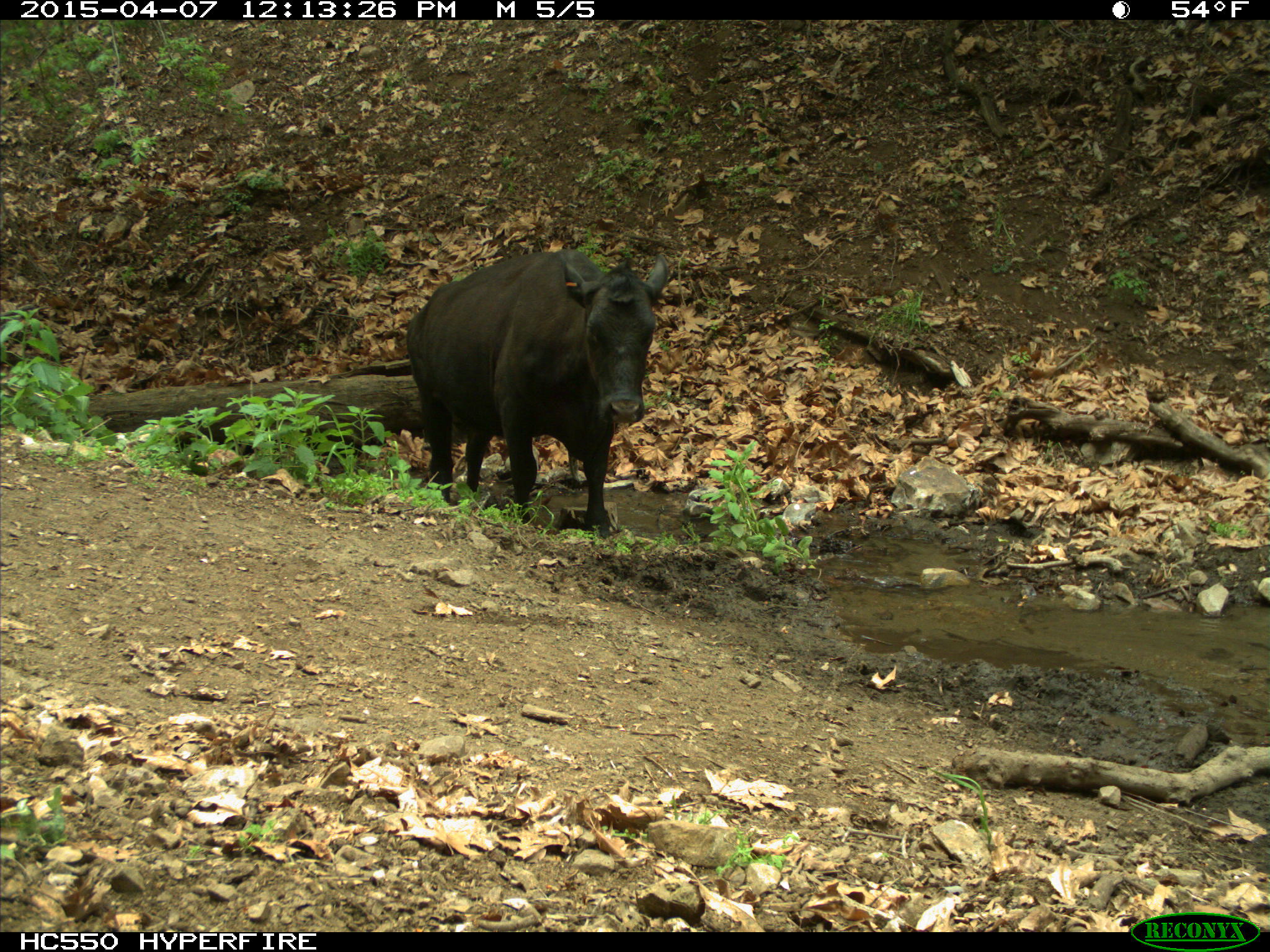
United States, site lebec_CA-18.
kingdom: Animalia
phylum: Chordata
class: Mammalia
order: Artiodactyla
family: Bovidae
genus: Bos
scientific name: Bos taurus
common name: domestic cow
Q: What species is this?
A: Bos taurus (domestic cow).